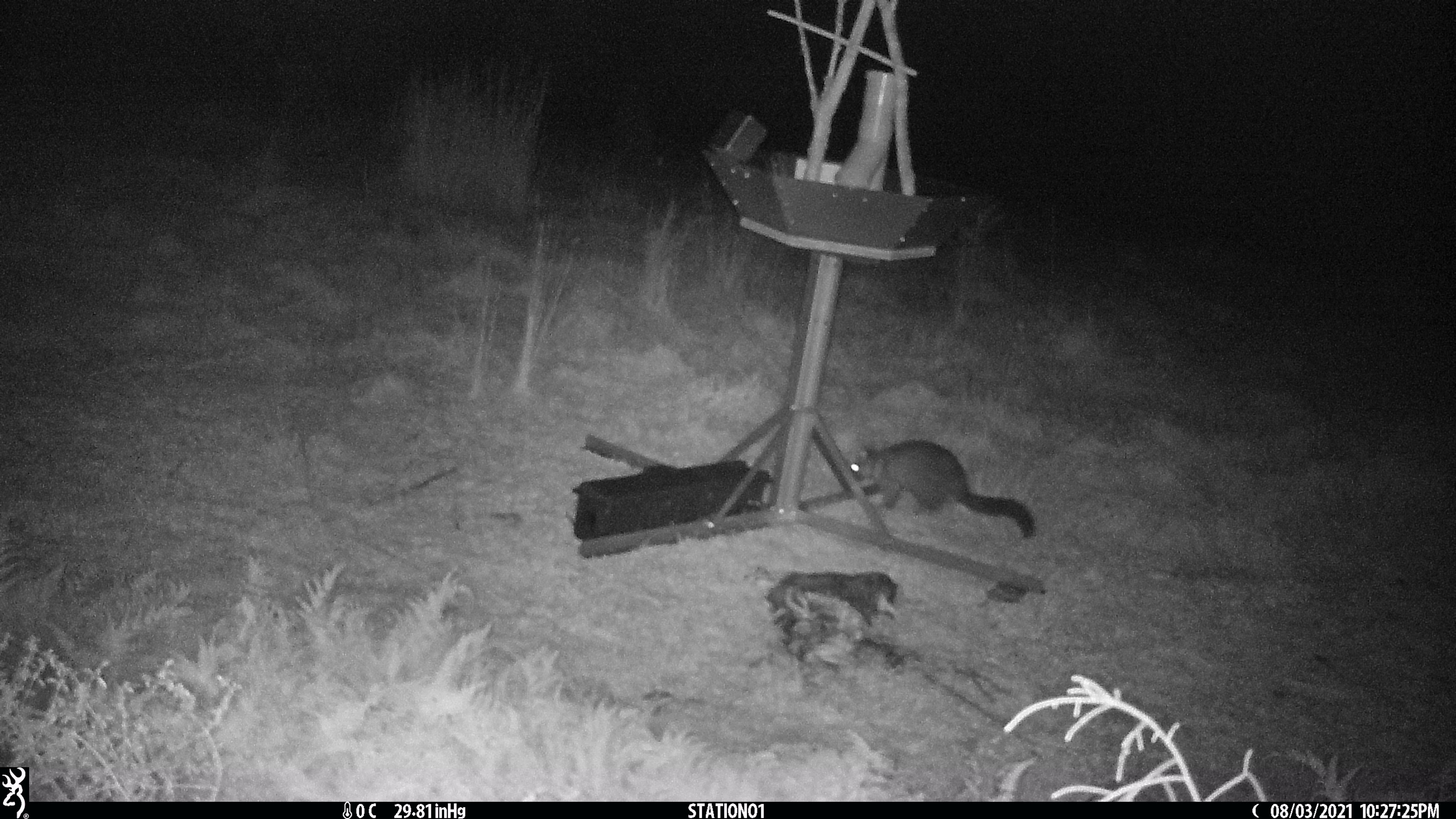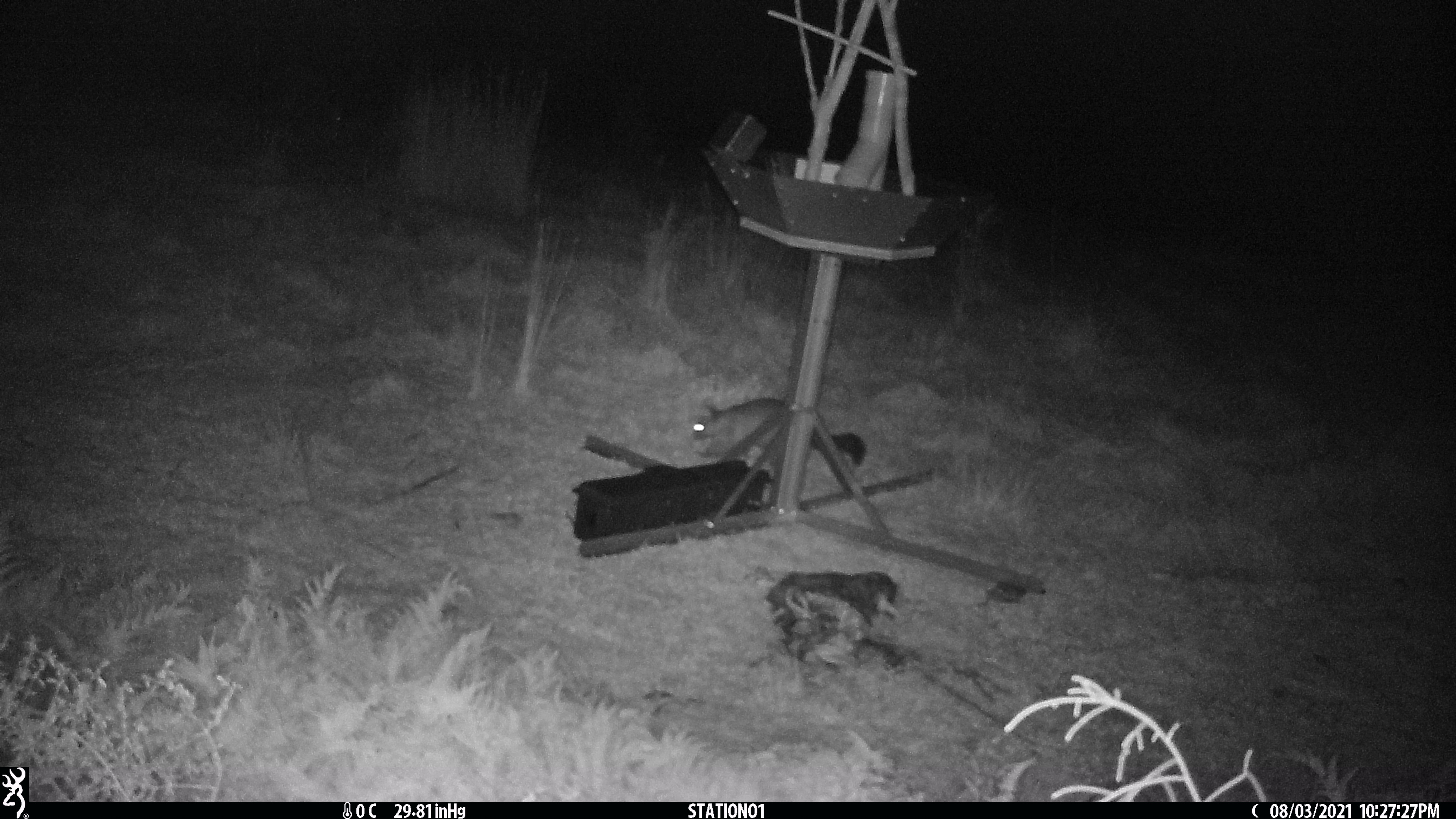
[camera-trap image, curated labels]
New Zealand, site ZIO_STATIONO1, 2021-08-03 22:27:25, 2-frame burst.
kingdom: Animalia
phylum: Chordata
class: Mammalia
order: Diprotodontia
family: Phalangeridae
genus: Trichosurus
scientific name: Trichosurus vulpecula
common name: common brushtail possum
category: possum